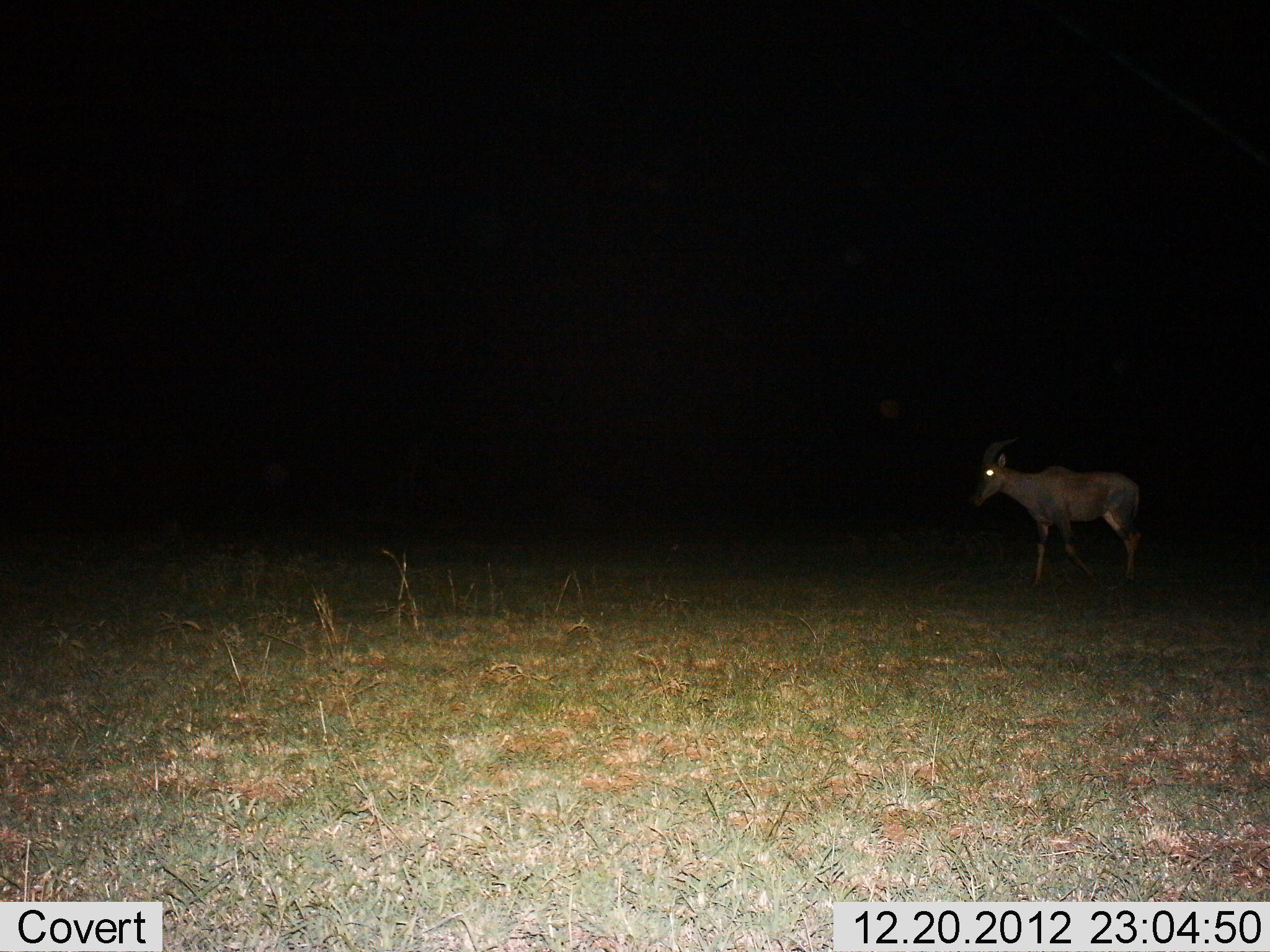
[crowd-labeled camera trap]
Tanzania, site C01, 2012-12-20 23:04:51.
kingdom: Animalia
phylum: Chordata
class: Mammalia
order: Artiodactyla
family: Bovidae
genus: Damaliscus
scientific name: Damaliscus lunatus jimela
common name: topi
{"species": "topi (Damaliscus lunatus jimela)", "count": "1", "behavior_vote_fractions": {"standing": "24%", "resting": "0%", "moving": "76%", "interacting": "0%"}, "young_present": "0%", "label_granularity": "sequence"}